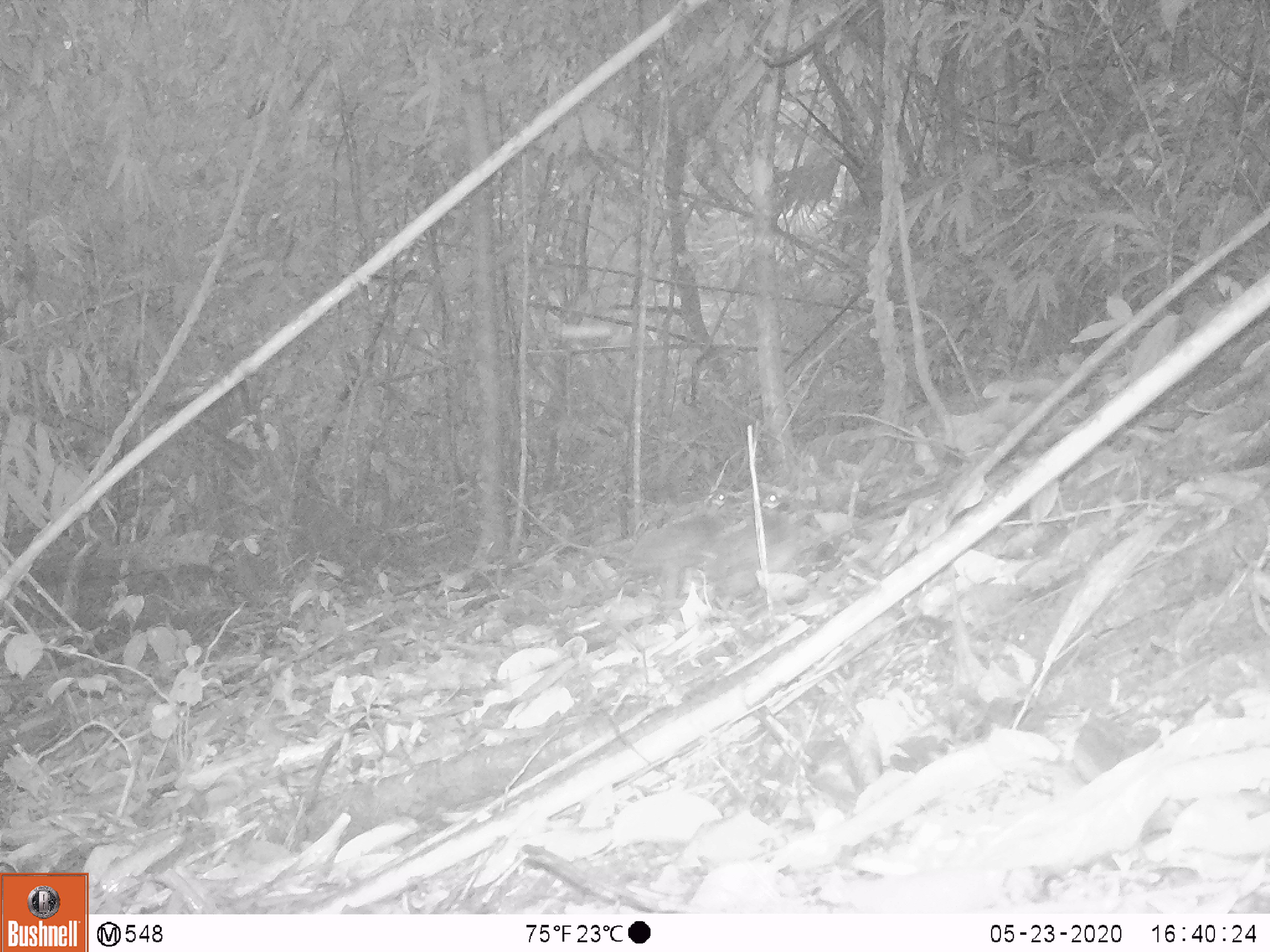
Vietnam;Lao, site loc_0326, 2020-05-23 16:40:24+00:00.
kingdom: Animalia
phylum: Chordata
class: Aves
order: Galliformes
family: Phasianidae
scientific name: Phasianidae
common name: partridge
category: unidentified partridge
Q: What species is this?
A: Unidentified partridge (partridge) (Phasianidae).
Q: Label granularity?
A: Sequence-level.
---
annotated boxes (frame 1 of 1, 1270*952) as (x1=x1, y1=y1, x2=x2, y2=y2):
unidentified partridge: (x1=703, y1=483, x2=820, y2=603); (x1=627, y1=484, x2=737, y2=606)